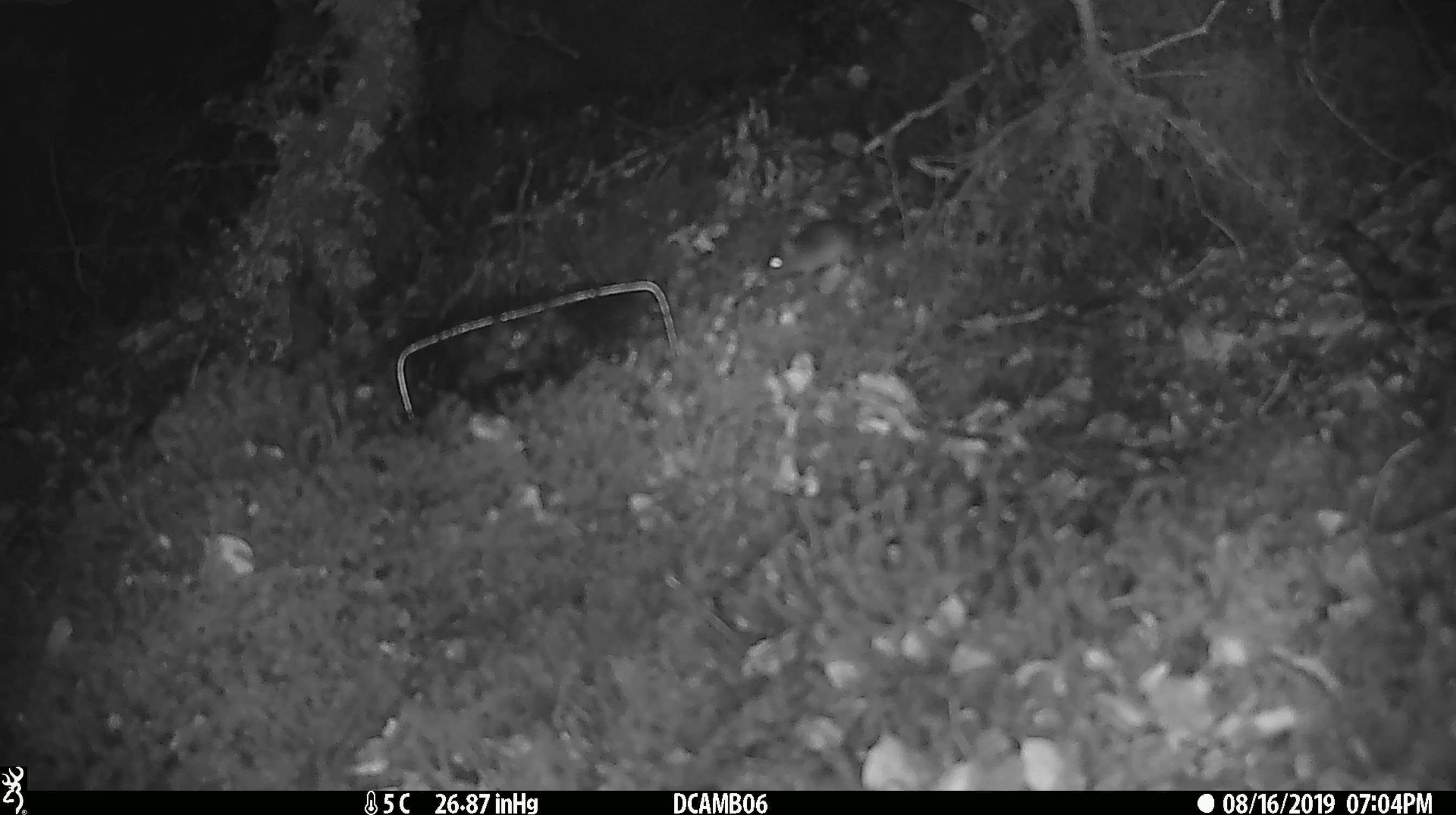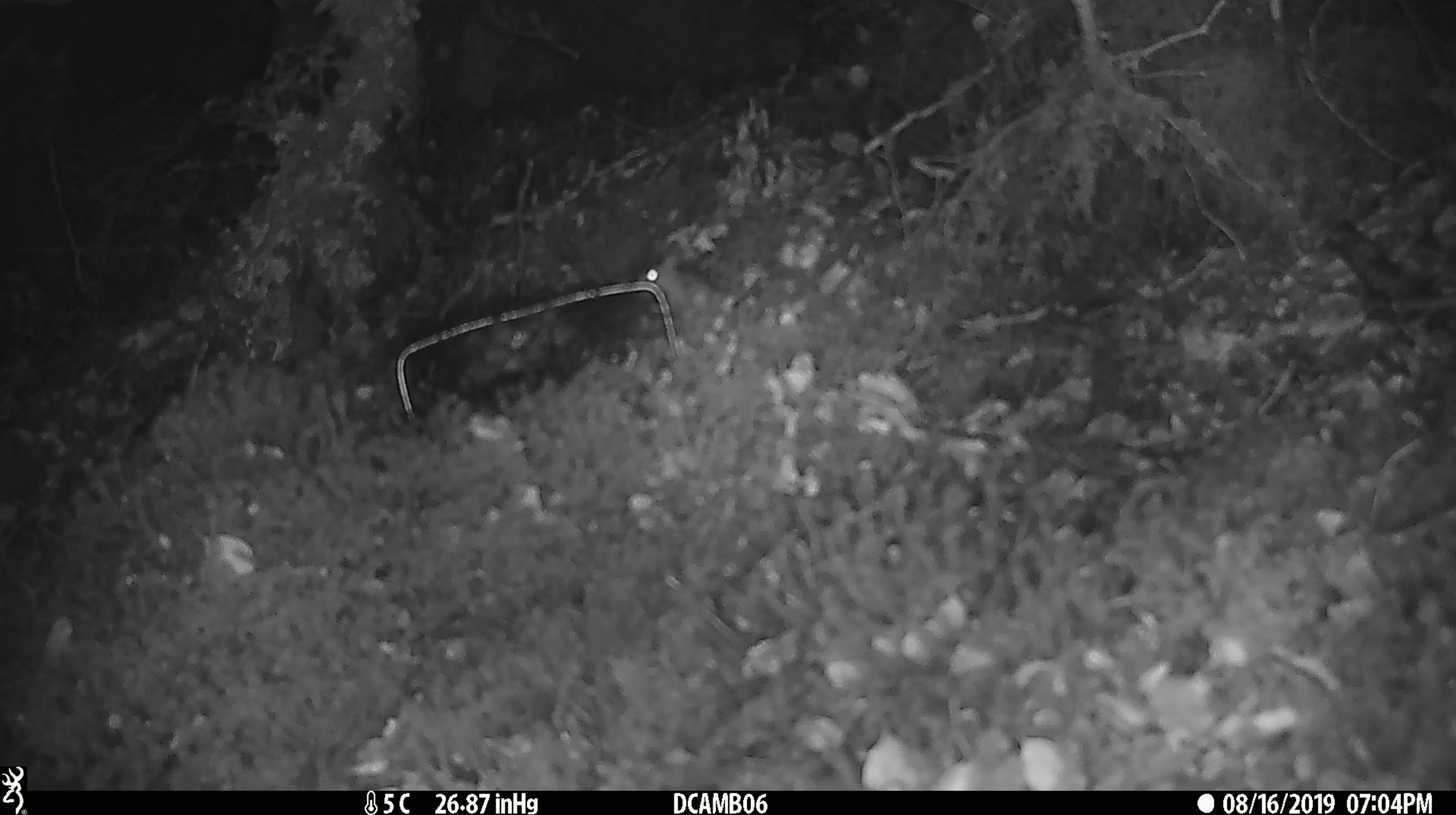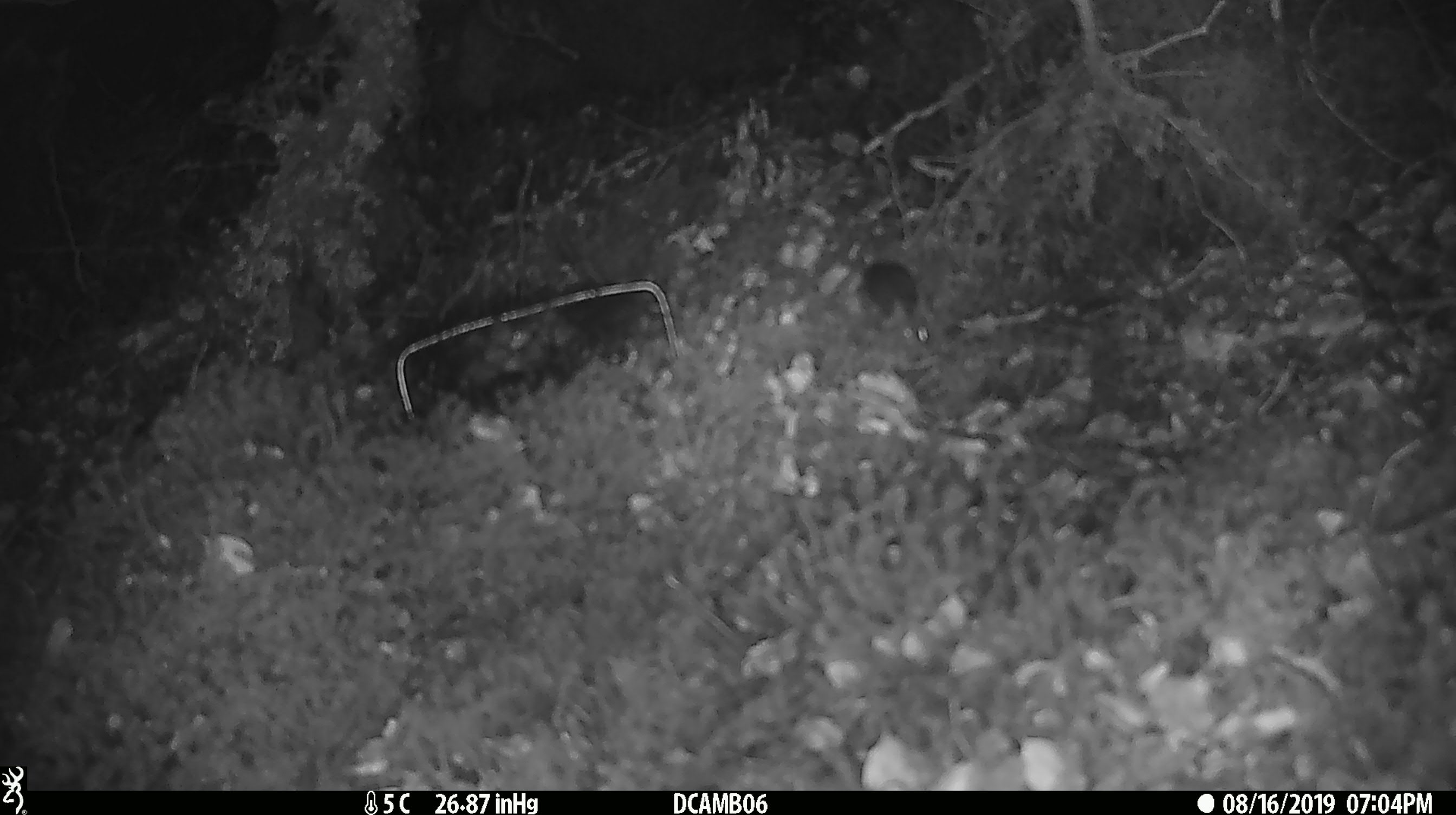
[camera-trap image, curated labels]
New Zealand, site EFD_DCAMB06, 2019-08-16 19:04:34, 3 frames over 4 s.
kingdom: Animalia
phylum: Chordata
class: Mammalia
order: Rodentia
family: Muridae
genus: Mus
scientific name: Mus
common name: mouse